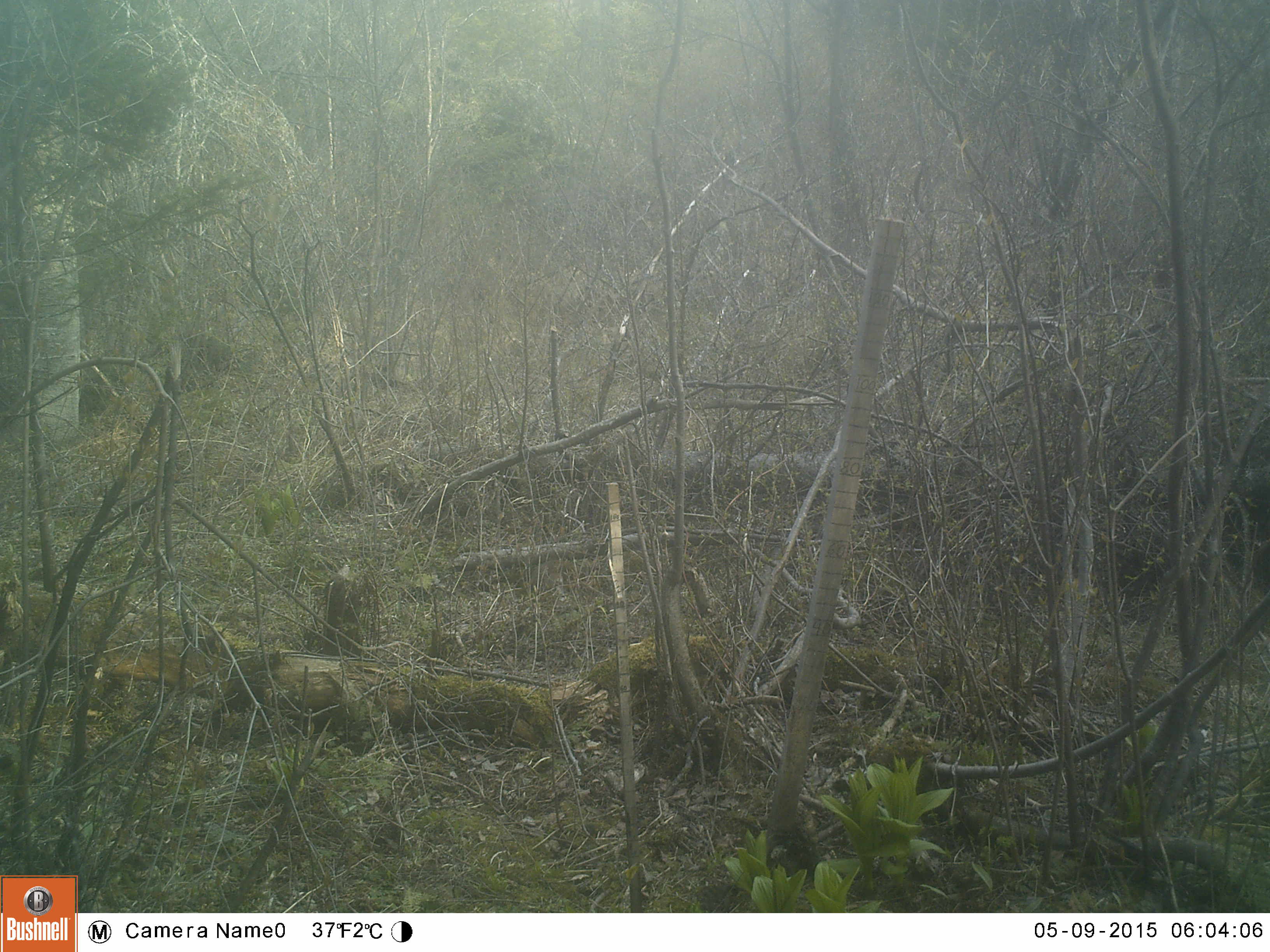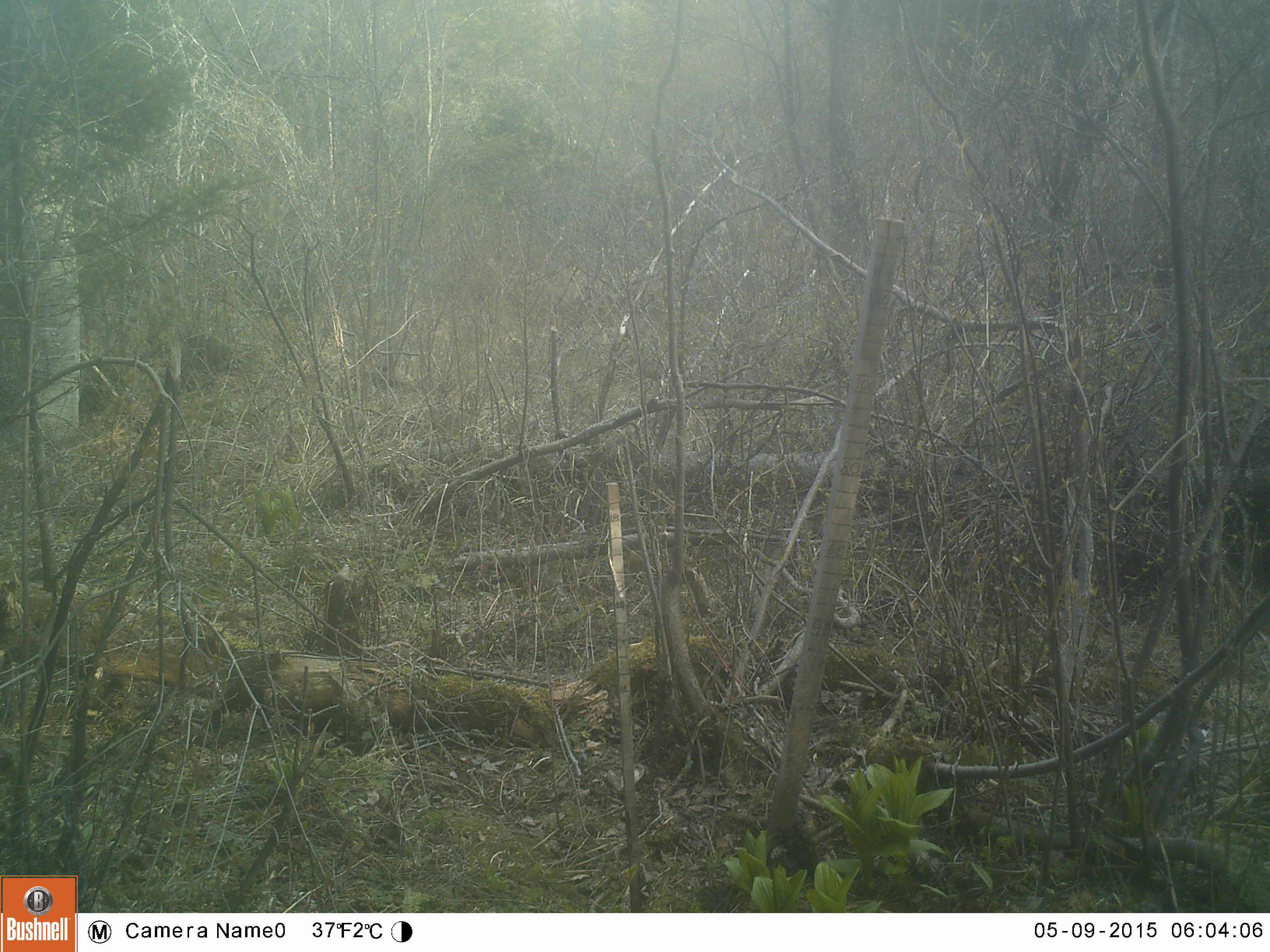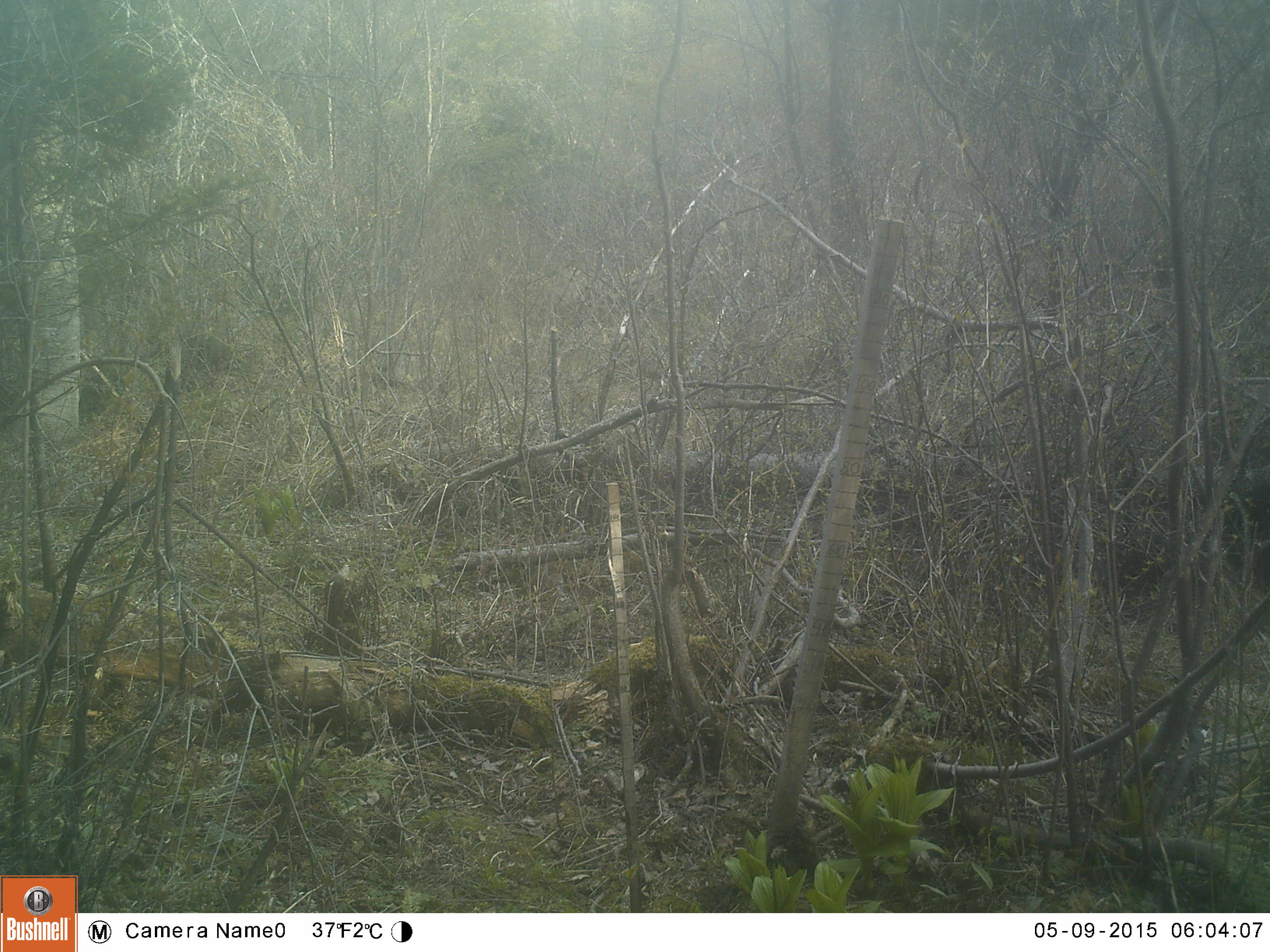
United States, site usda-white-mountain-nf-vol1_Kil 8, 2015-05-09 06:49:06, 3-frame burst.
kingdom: Animalia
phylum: Chordata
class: Mammalia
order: Lagomorpha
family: Leporidae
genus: Lepus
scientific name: Lepus americanus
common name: snowshoe hare